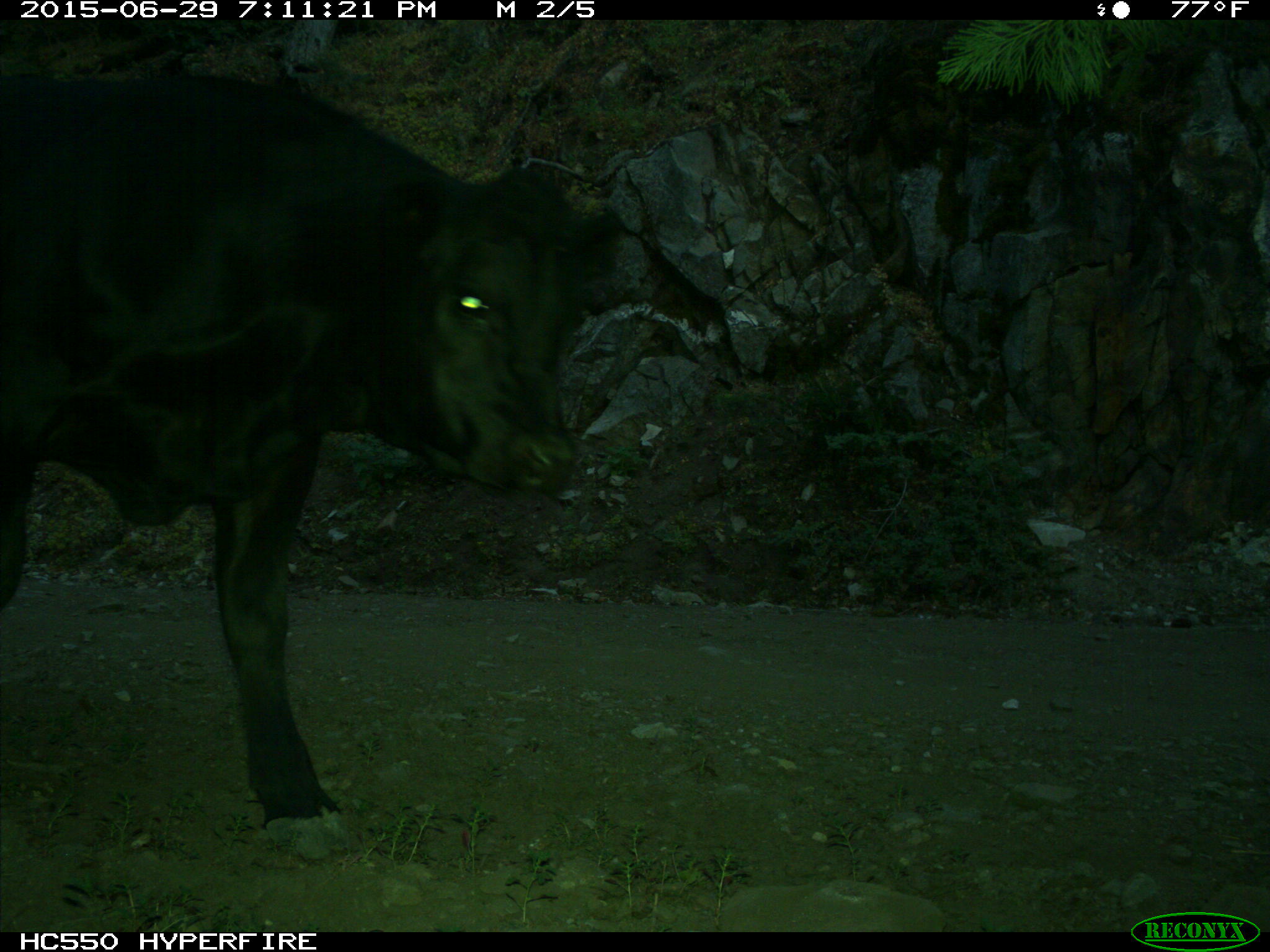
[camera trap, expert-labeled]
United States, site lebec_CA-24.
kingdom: Animalia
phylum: Chordata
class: Mammalia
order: Artiodactyla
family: Bovidae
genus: Bos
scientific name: Bos taurus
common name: domestic cow